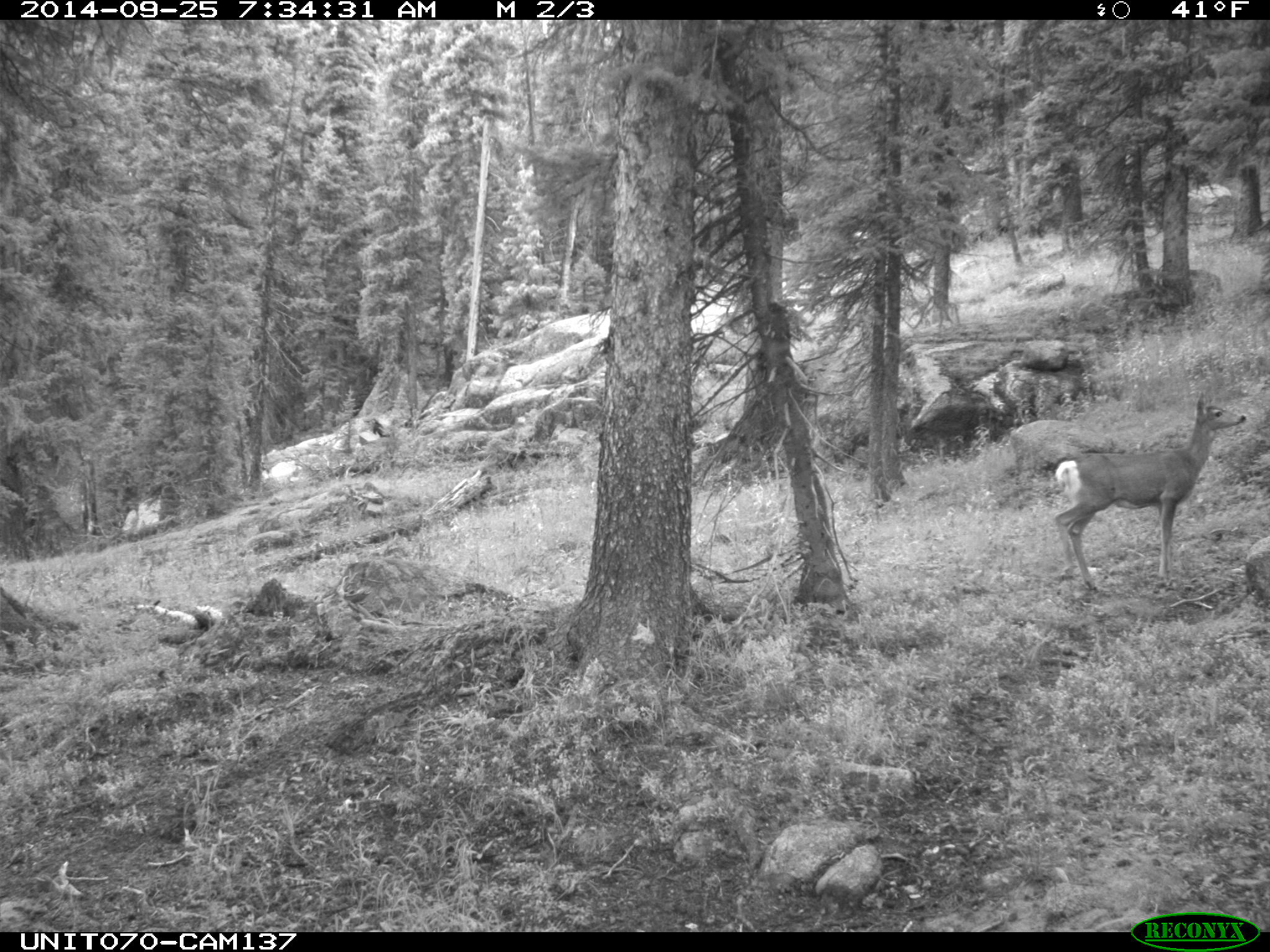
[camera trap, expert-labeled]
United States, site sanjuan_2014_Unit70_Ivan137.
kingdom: Animalia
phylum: Chordata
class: Mammalia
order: Artiodactyla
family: Cervidae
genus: Odocoileus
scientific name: Odocoileus hemionus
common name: mule deer